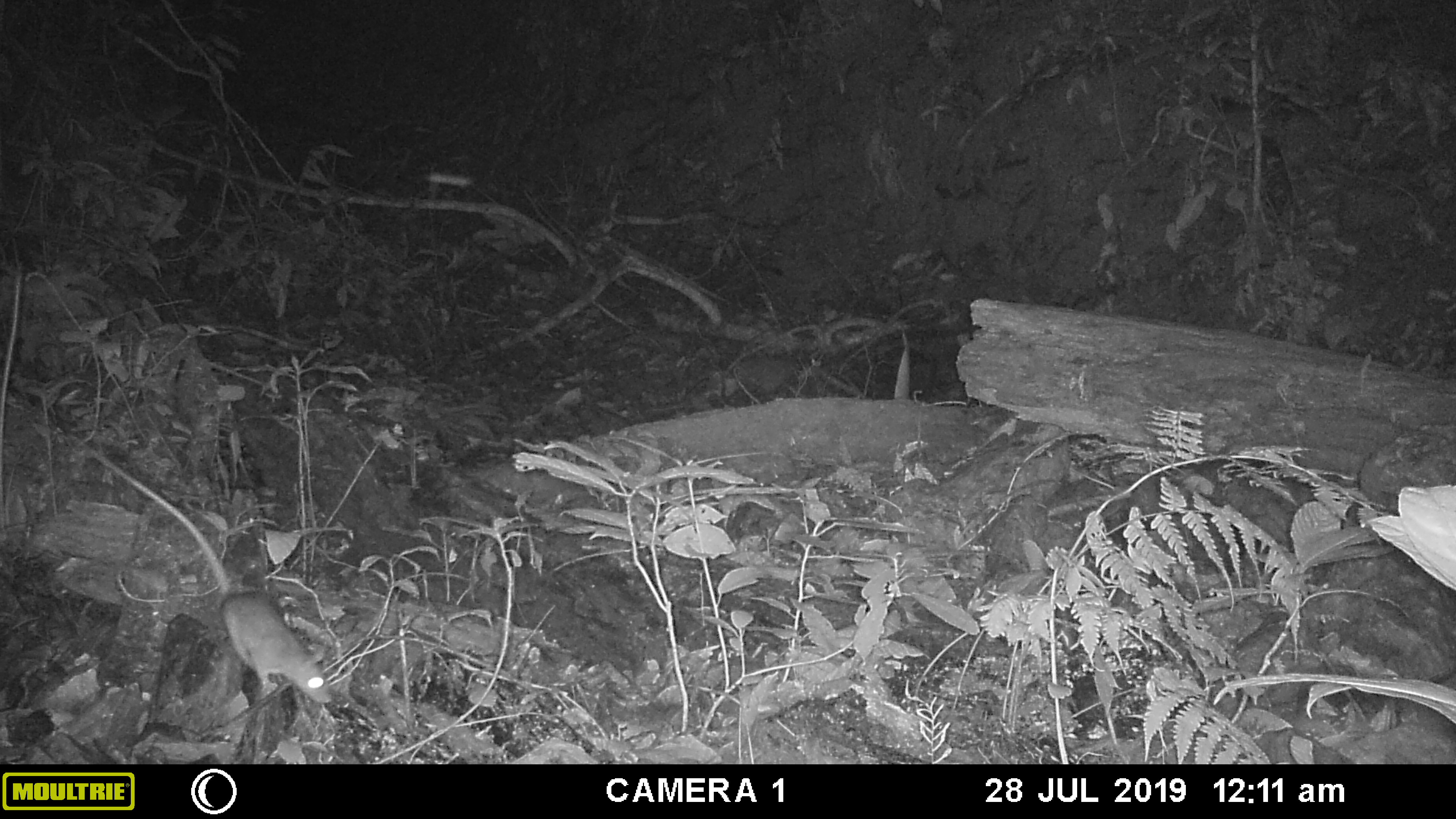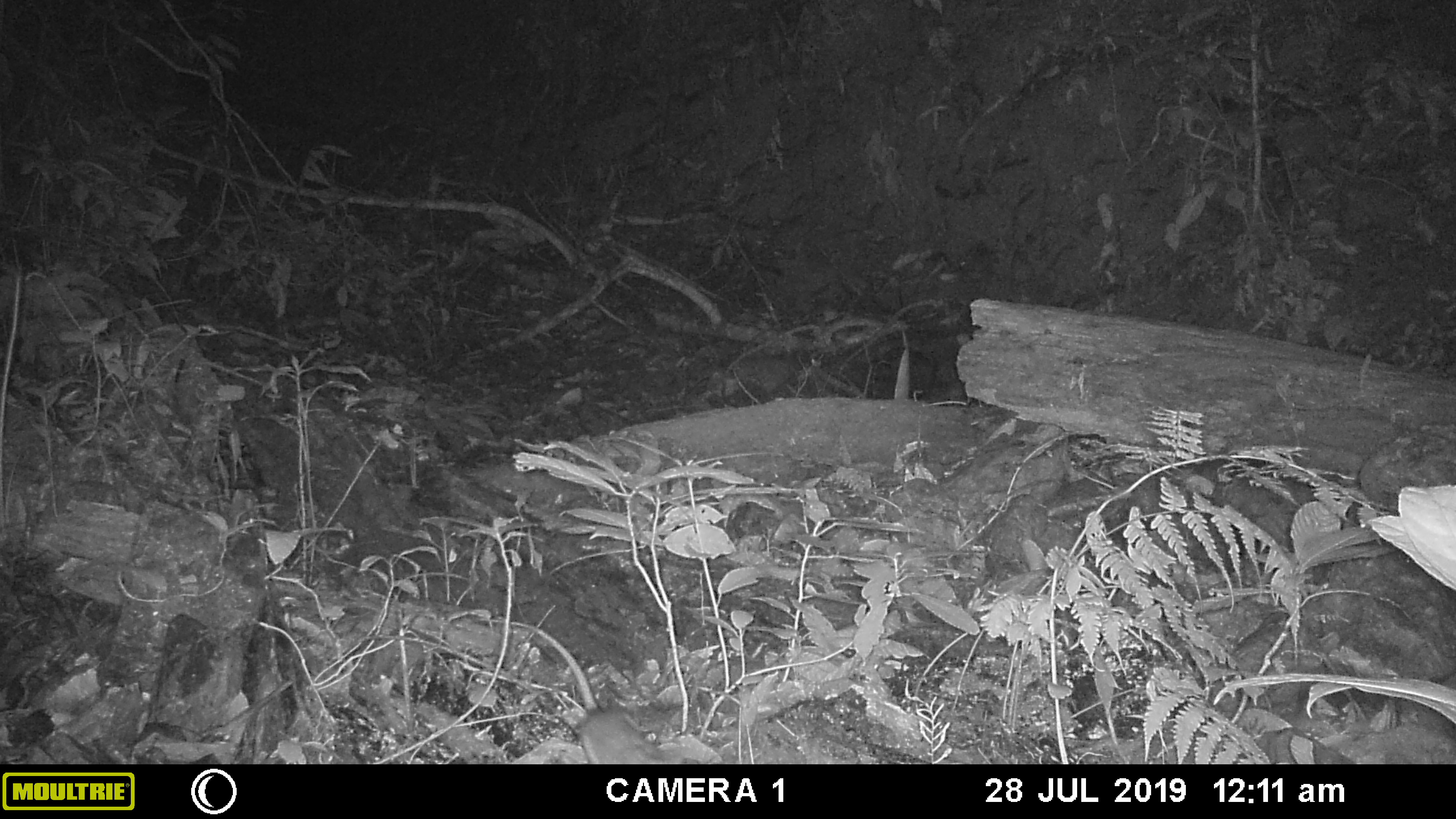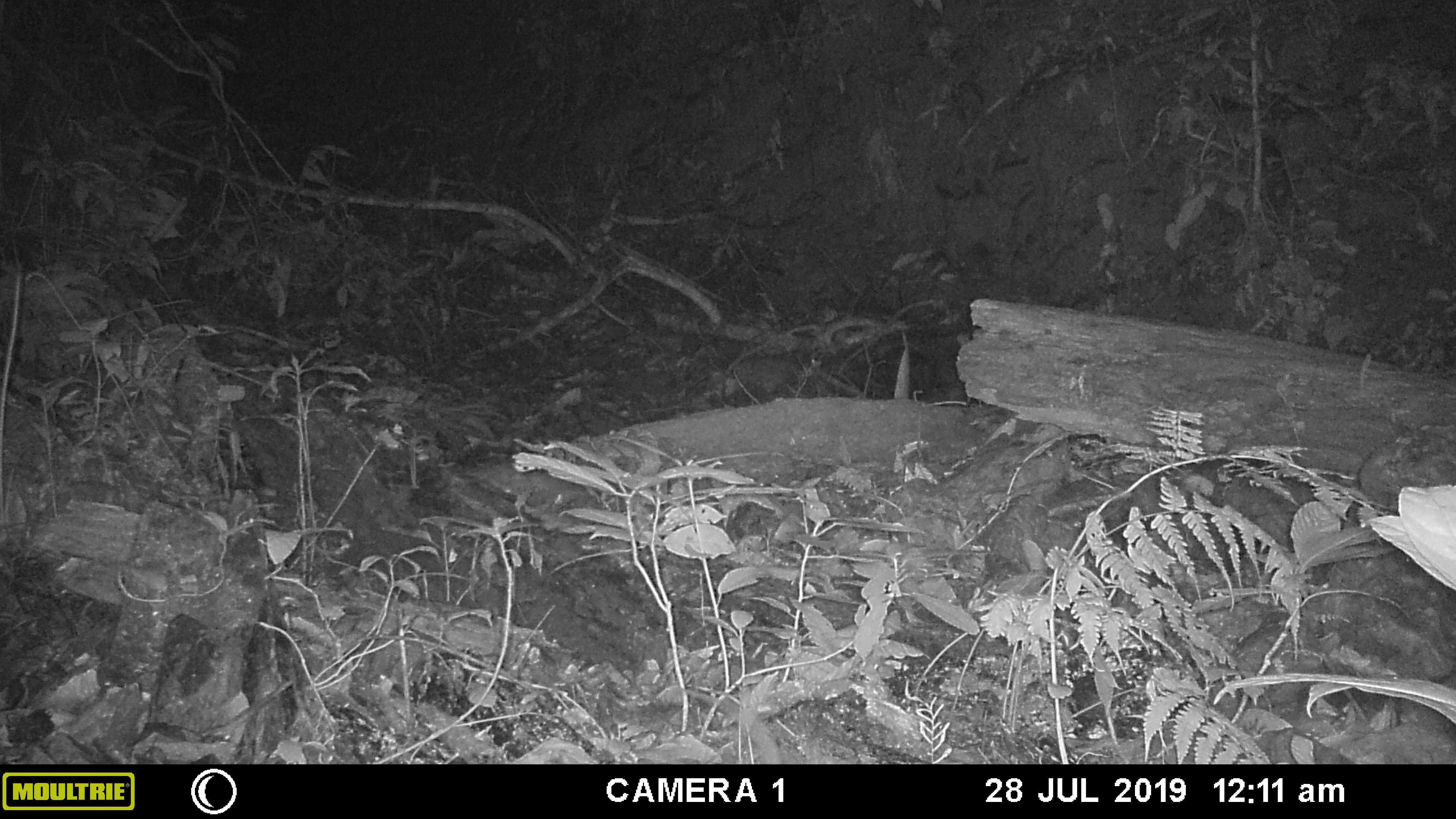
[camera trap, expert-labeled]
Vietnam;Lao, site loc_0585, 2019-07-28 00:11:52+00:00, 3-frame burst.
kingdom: Animalia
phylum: Chordata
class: Mammalia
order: Rodentia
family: Muridae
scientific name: Muridae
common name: old-world mice and rats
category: unidentified murid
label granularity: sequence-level